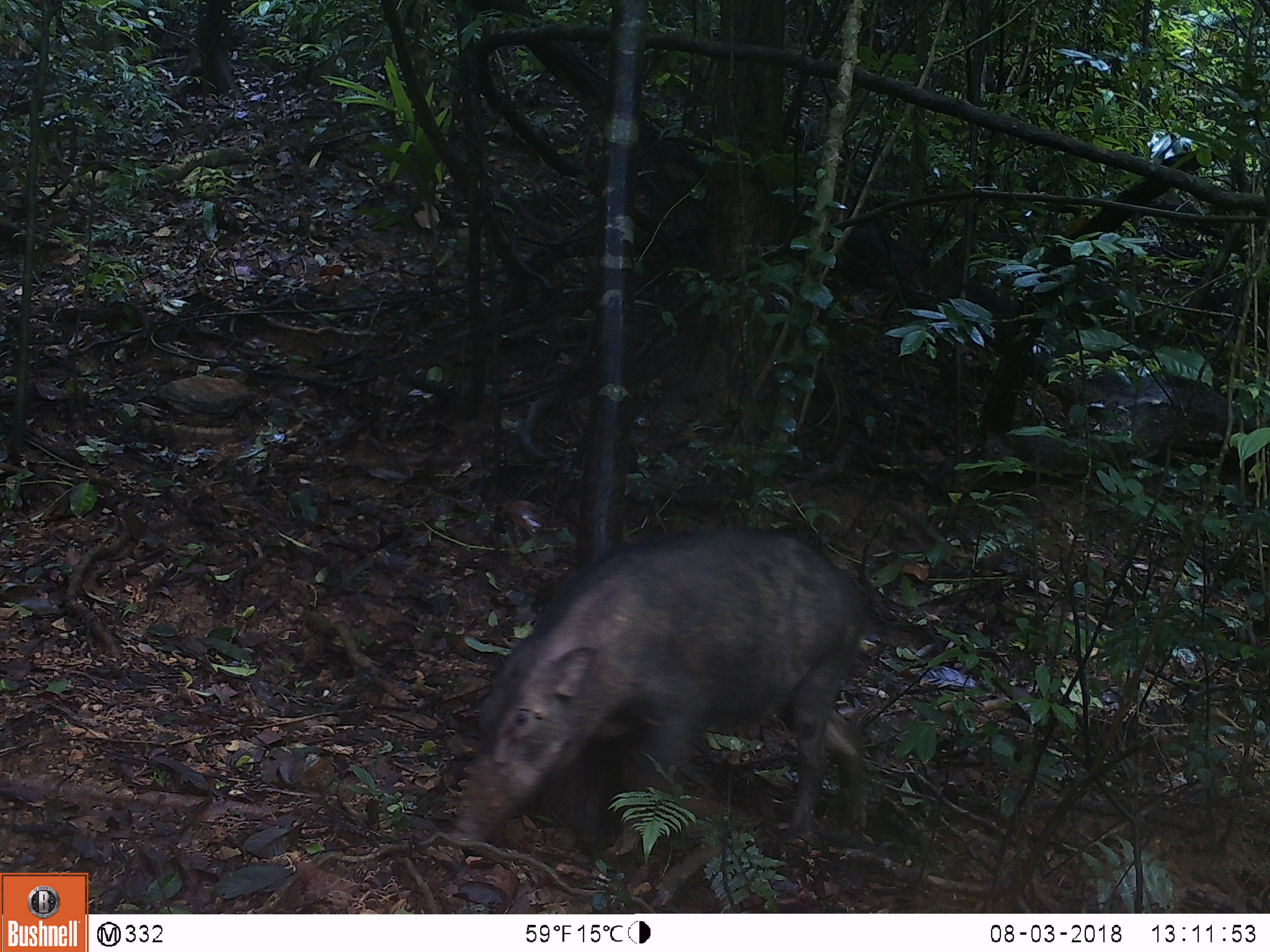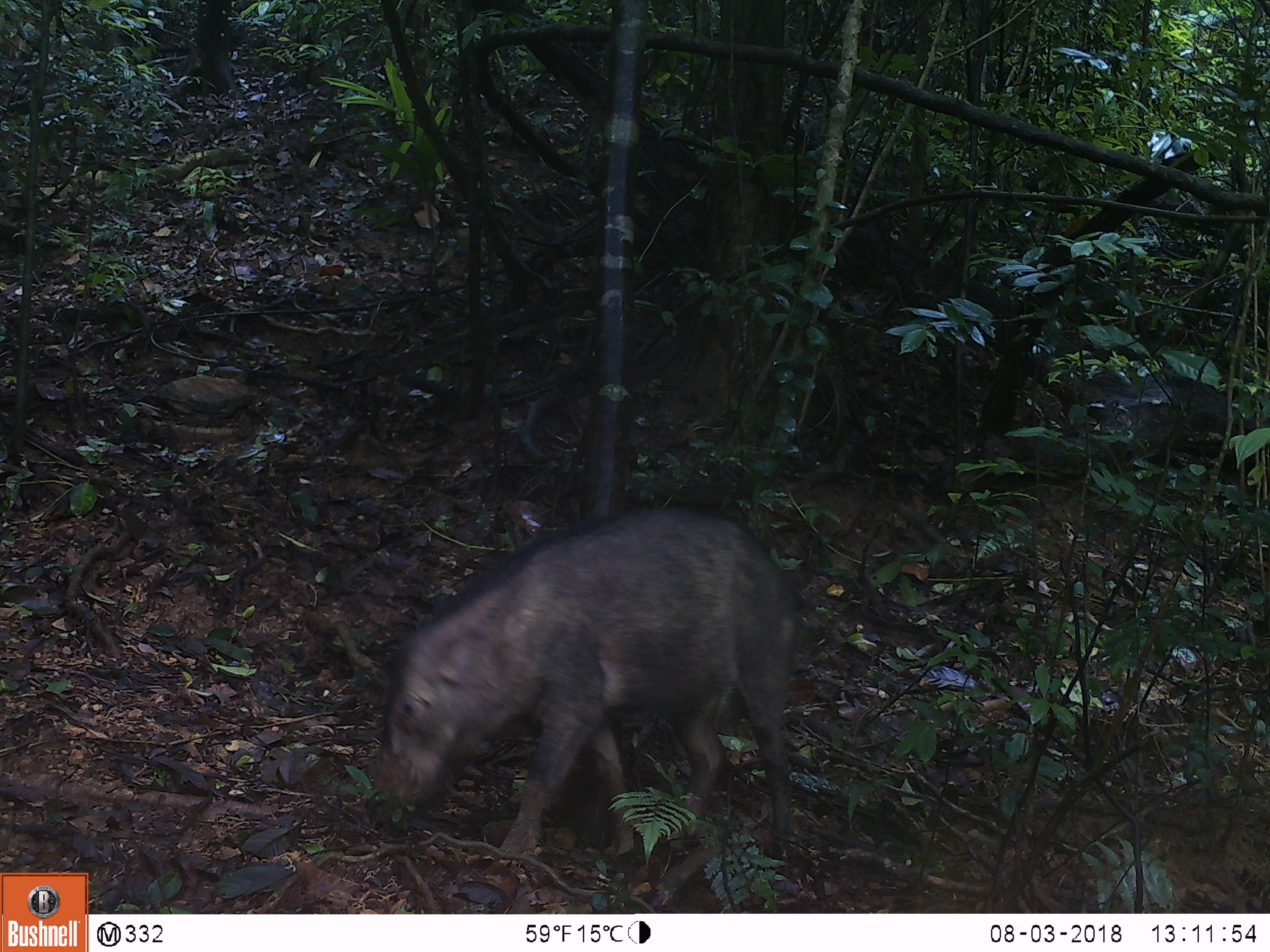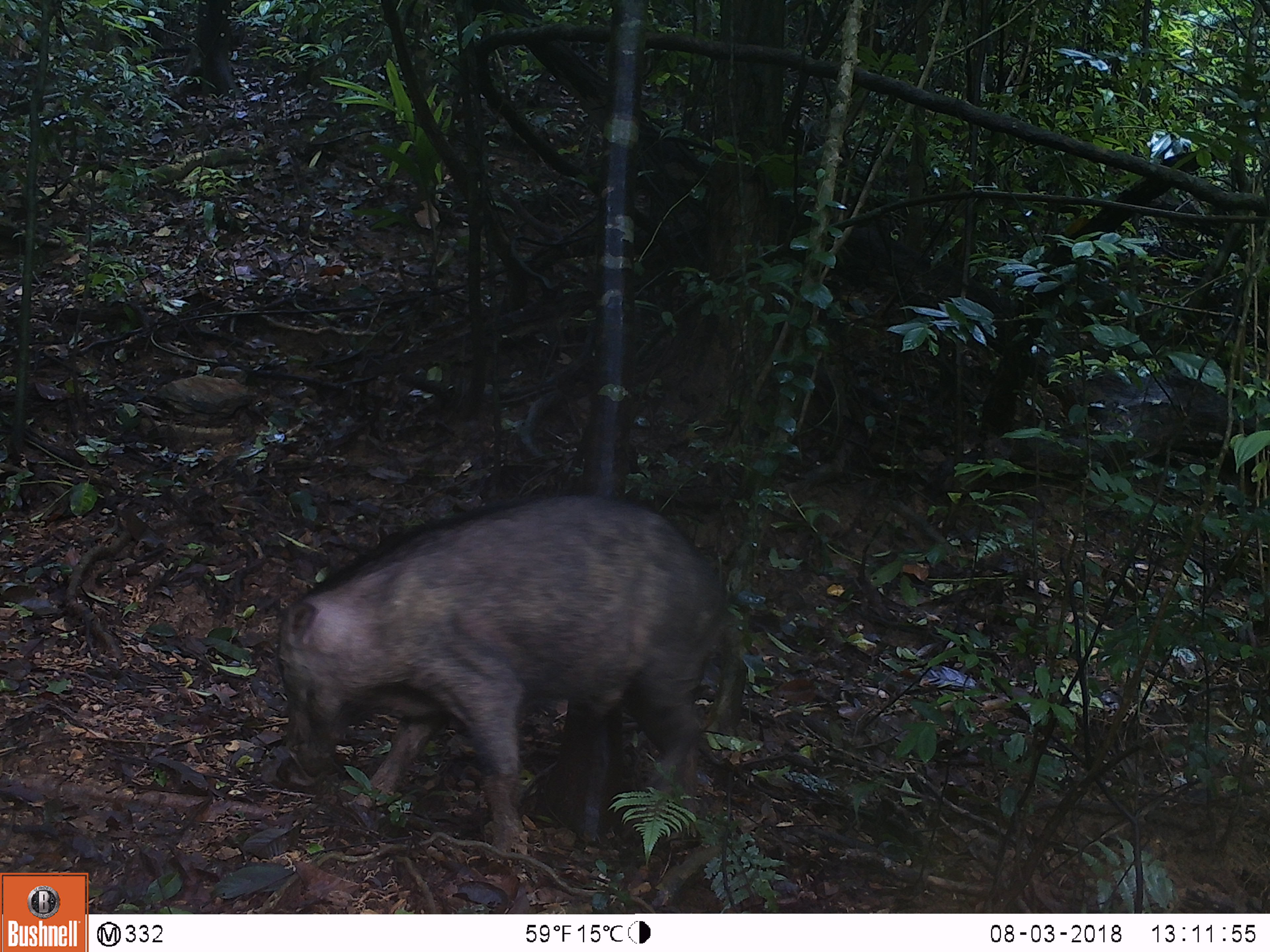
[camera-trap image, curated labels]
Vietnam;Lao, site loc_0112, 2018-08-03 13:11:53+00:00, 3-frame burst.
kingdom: Animalia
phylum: Chordata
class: Mammalia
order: Artiodactyla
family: Suidae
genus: Sus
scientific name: Sus scrofa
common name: eurasian wild pig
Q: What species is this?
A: Eurasian wild pig (Sus scrofa).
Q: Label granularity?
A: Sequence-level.